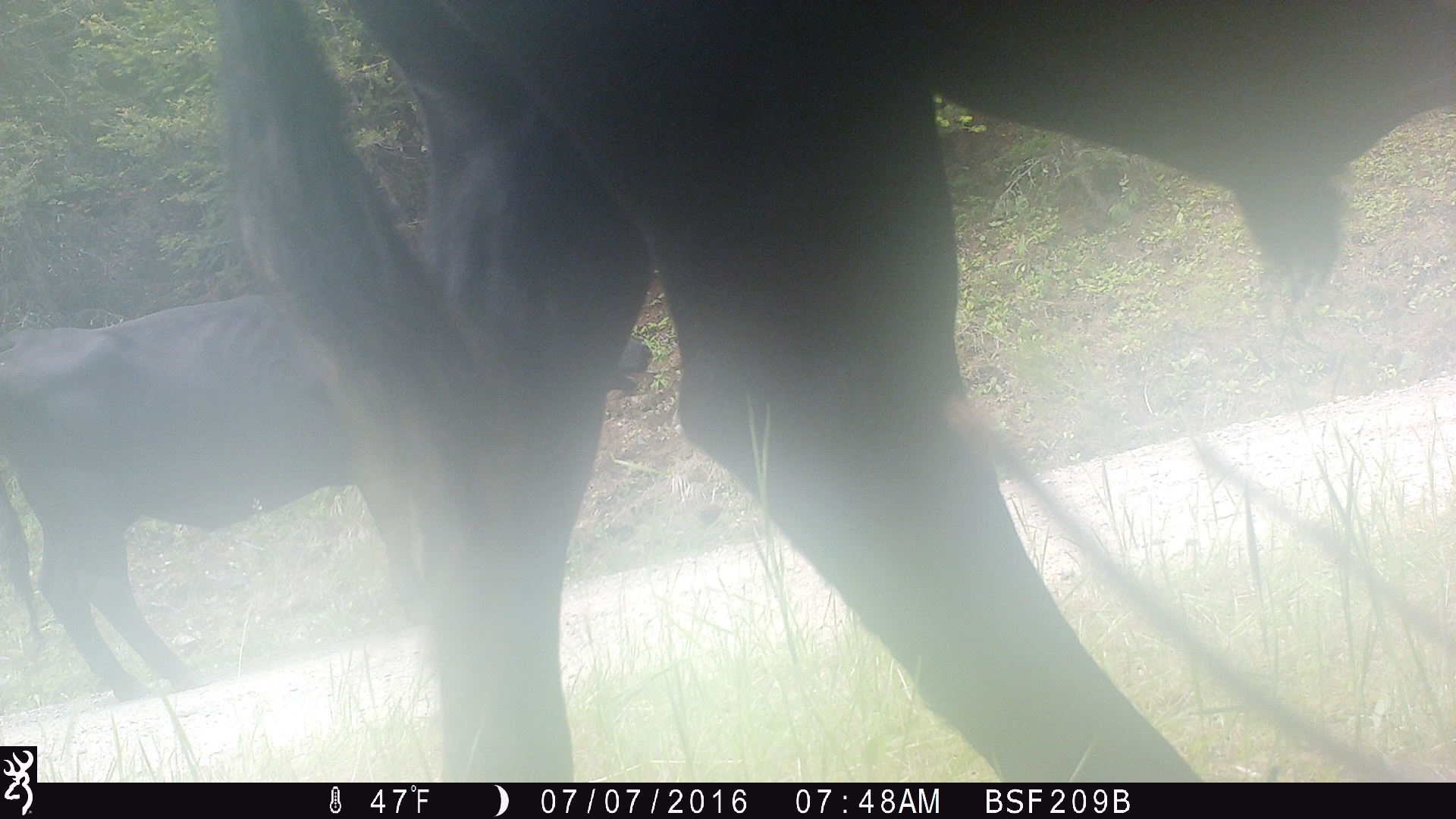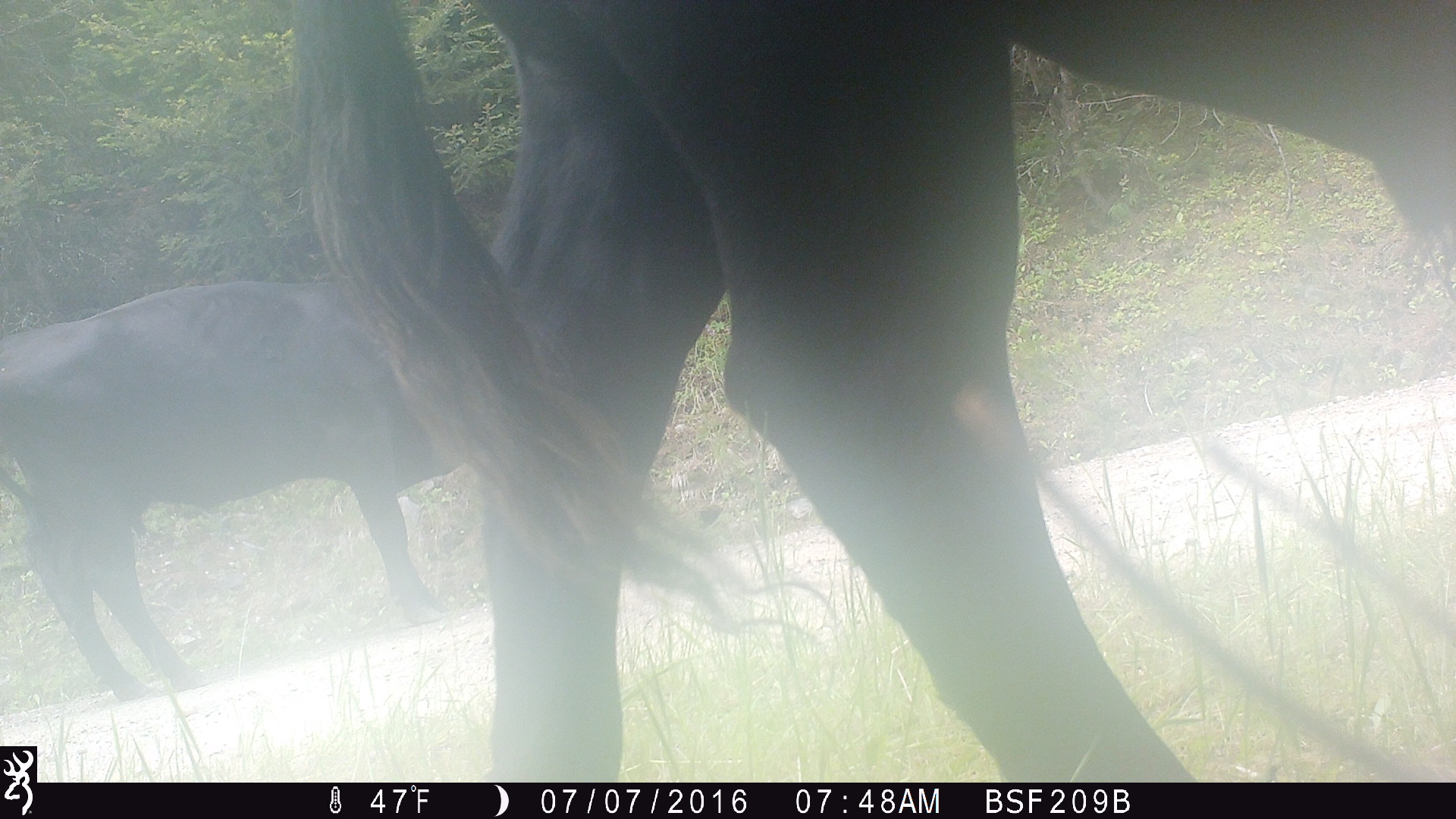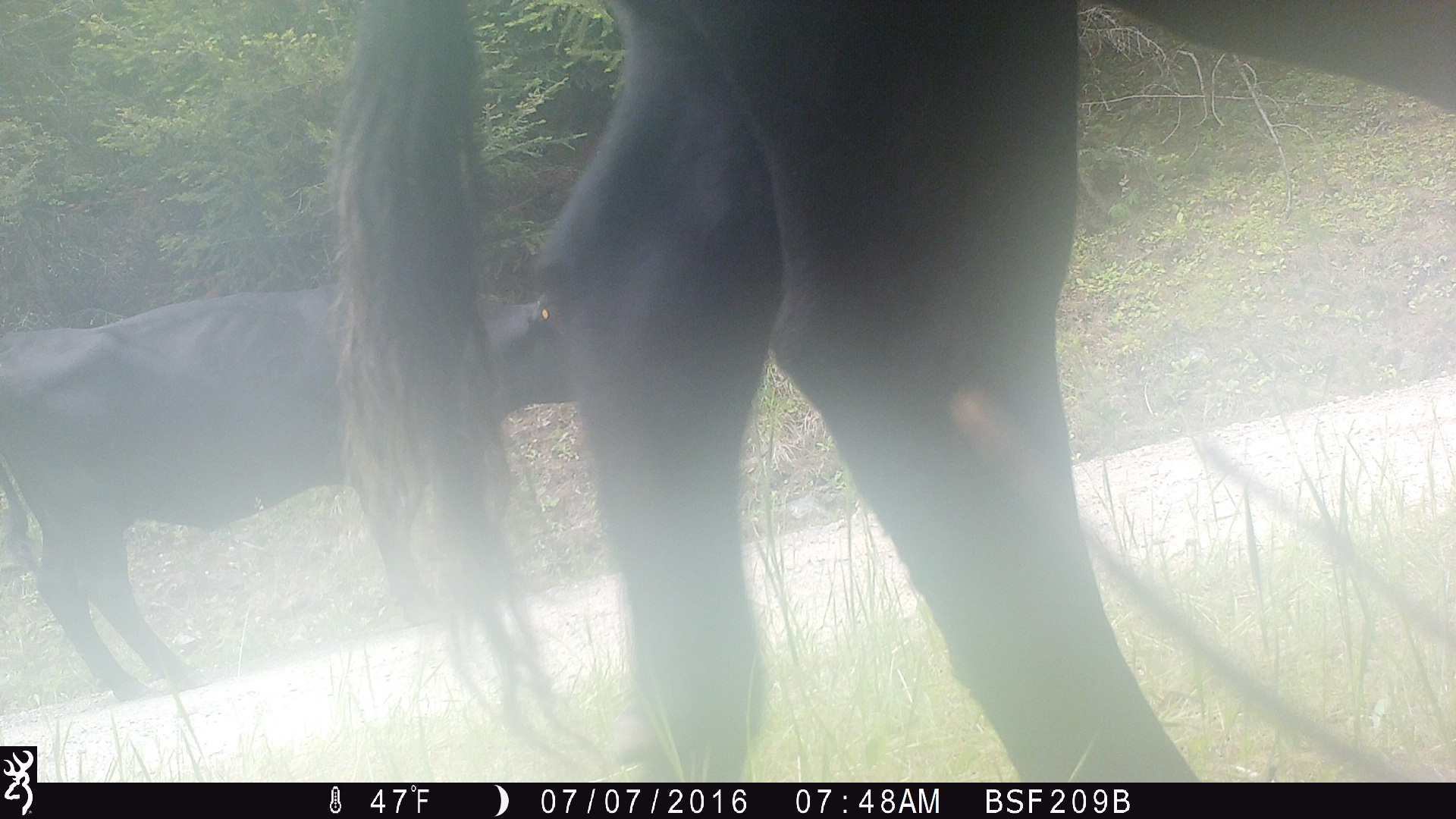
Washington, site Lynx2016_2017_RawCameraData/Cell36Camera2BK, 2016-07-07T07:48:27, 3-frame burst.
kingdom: Animalia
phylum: Chordata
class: Mammalia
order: Artiodactyla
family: Bovidae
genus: Bos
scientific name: Bos taurus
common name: domestic cattle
Domestic cattle (Bos taurus). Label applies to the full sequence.